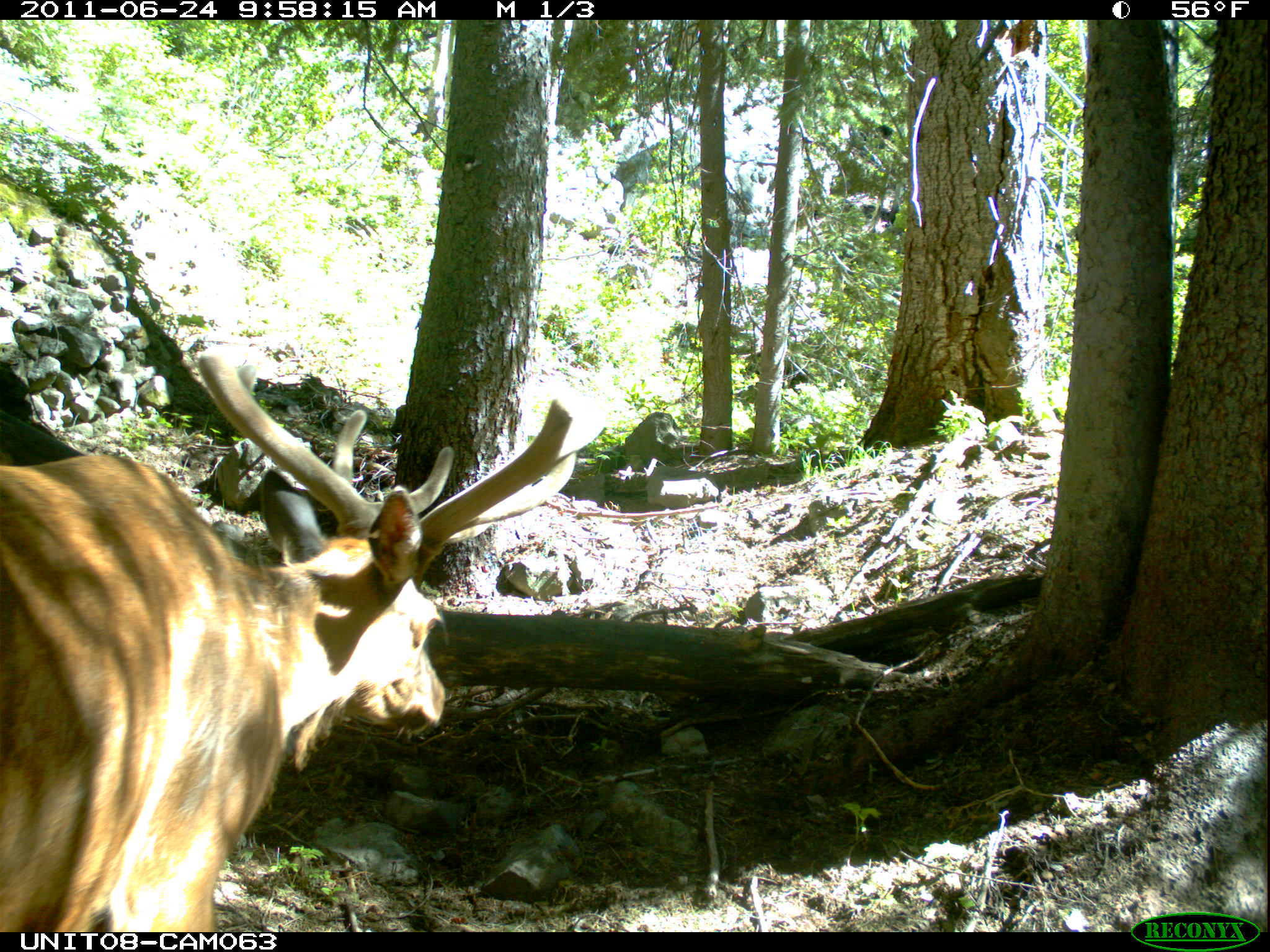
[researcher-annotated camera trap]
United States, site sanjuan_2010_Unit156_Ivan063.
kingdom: Animalia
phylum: Chordata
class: Mammalia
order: Artiodactyla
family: Cervidae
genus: Cervus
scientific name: Cervus elaphus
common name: red deer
Cervus elaphus (red deer).